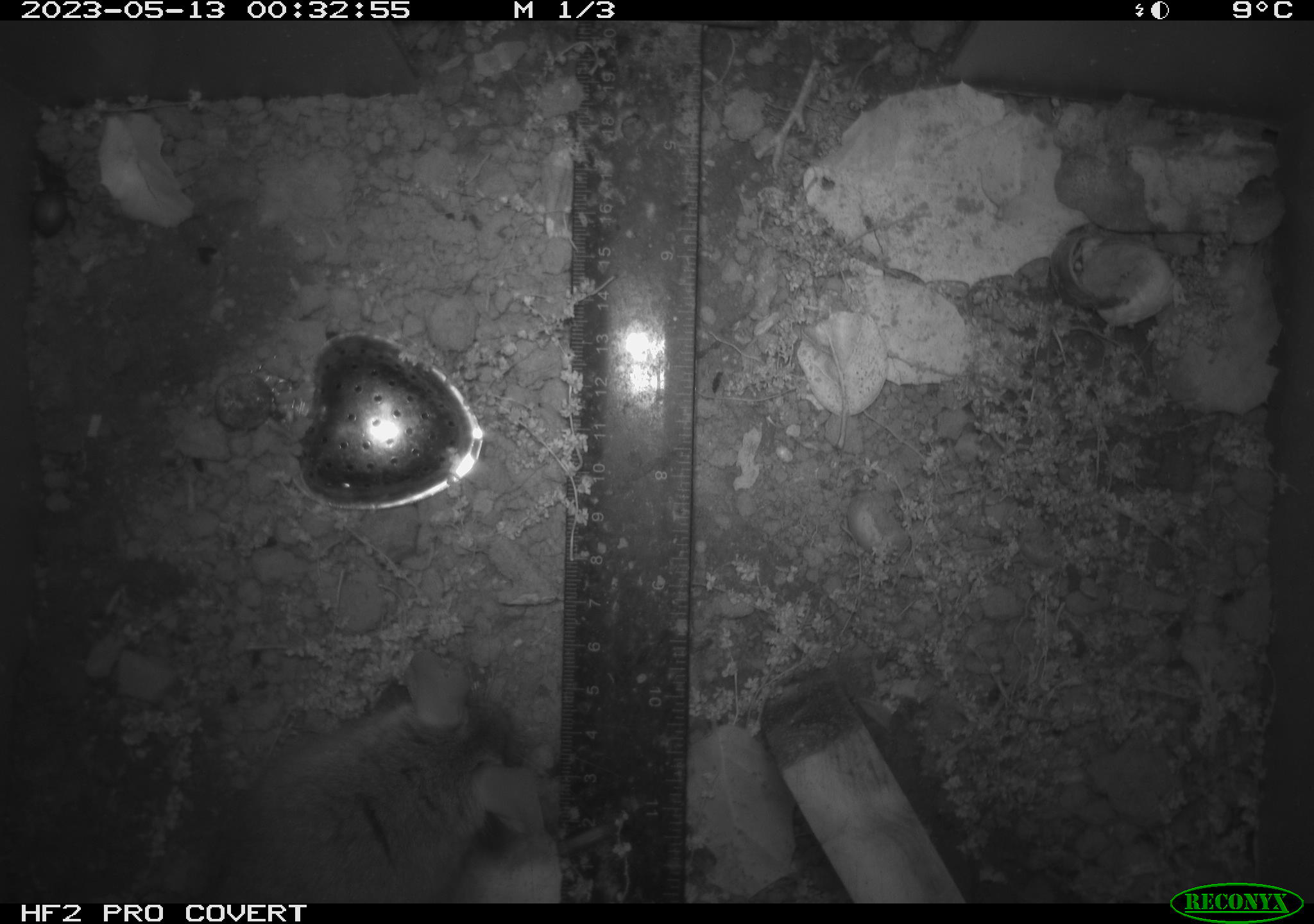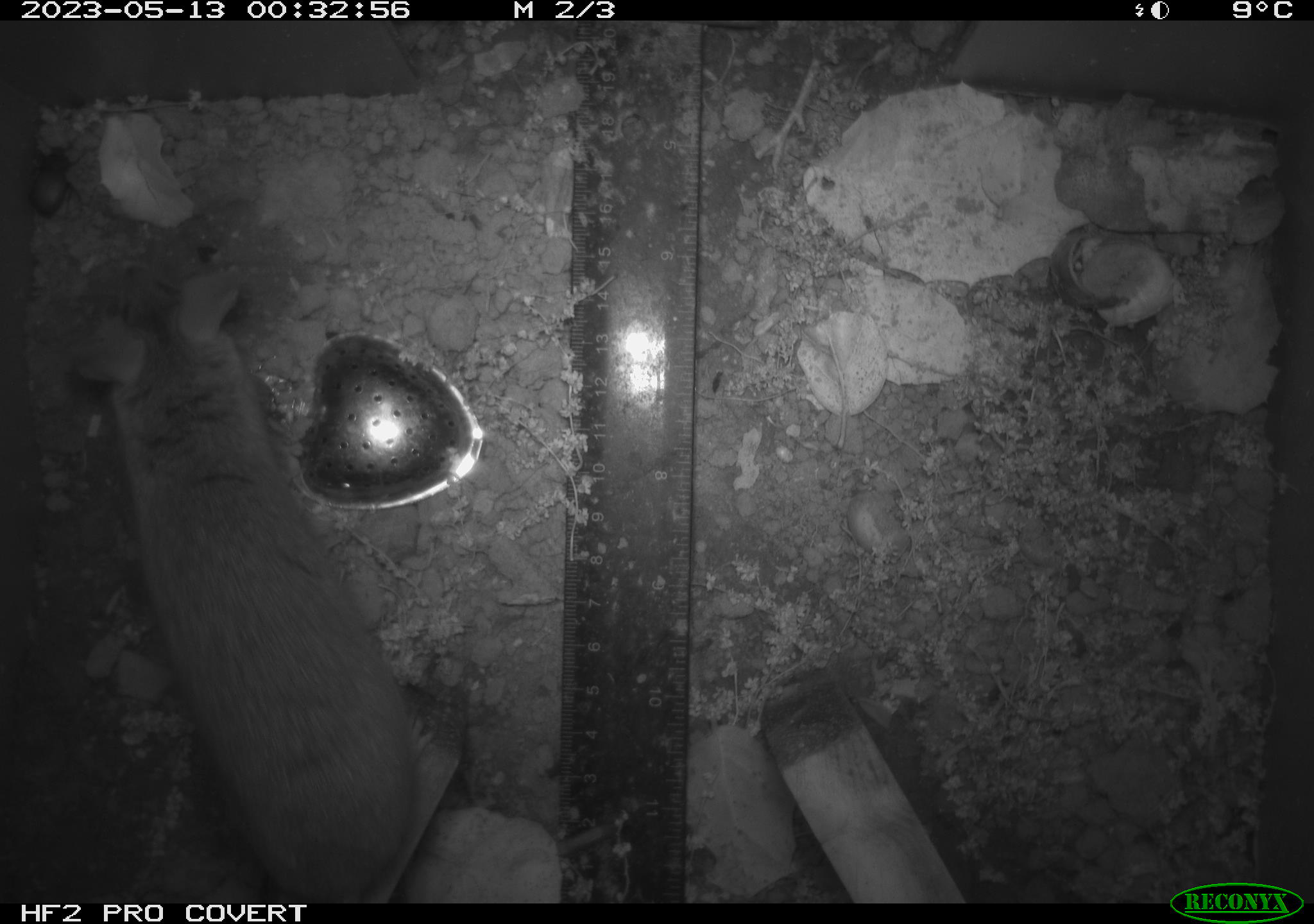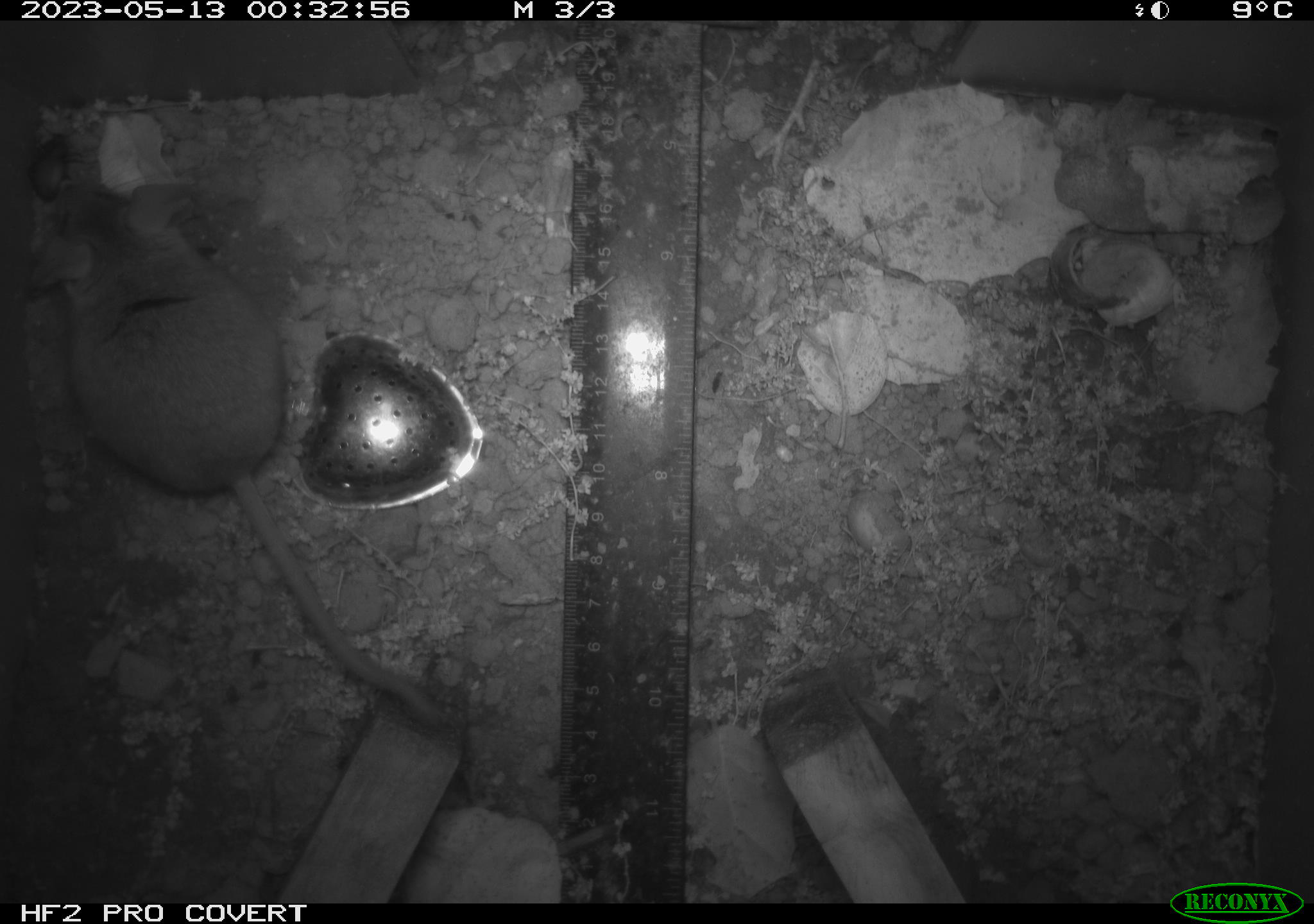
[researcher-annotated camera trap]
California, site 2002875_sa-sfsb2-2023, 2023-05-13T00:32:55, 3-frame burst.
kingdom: Animalia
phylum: Chordata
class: Mammalia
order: Rodentia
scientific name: Rodentia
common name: mouse species